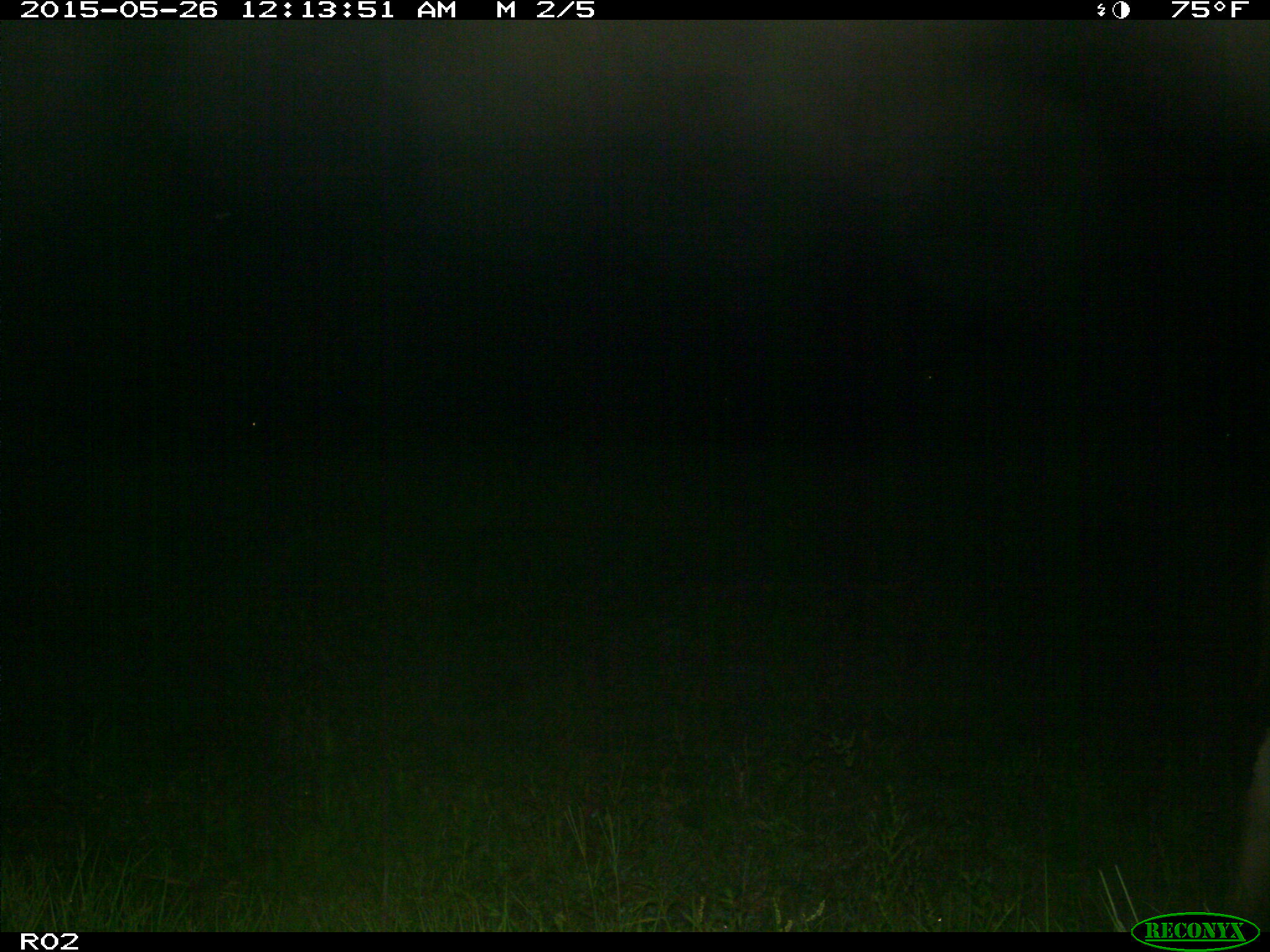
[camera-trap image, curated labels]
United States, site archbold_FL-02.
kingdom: Animalia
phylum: Chordata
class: Mammalia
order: Artiodactyla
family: Bovidae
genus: Bos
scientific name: Bos taurus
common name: domestic cow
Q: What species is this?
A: Bos taurus (domestic cow).